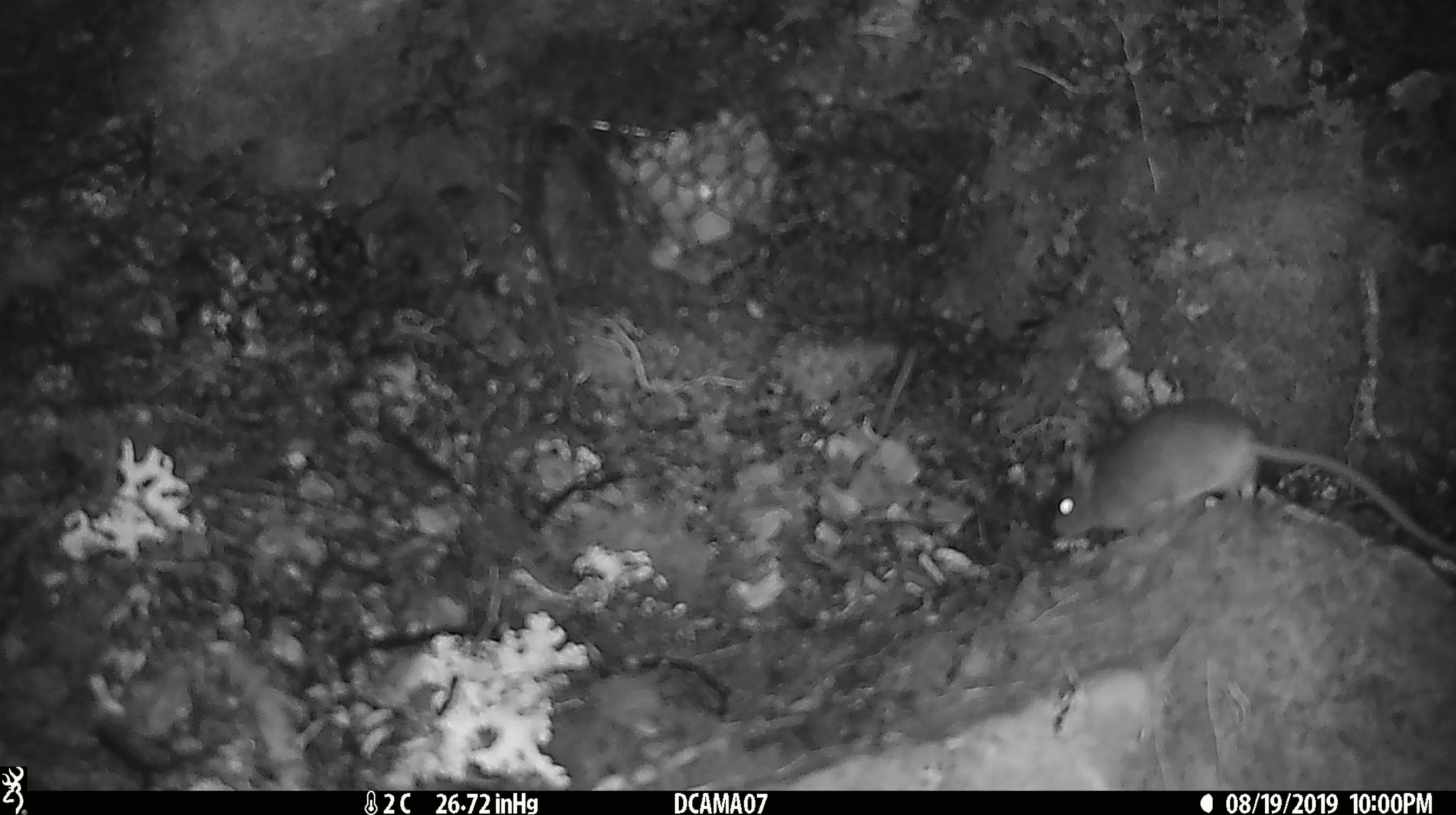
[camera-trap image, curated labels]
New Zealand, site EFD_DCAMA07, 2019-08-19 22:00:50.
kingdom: Animalia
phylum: Chordata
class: Mammalia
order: Rodentia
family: Muridae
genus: Mus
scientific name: Mus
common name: mouse